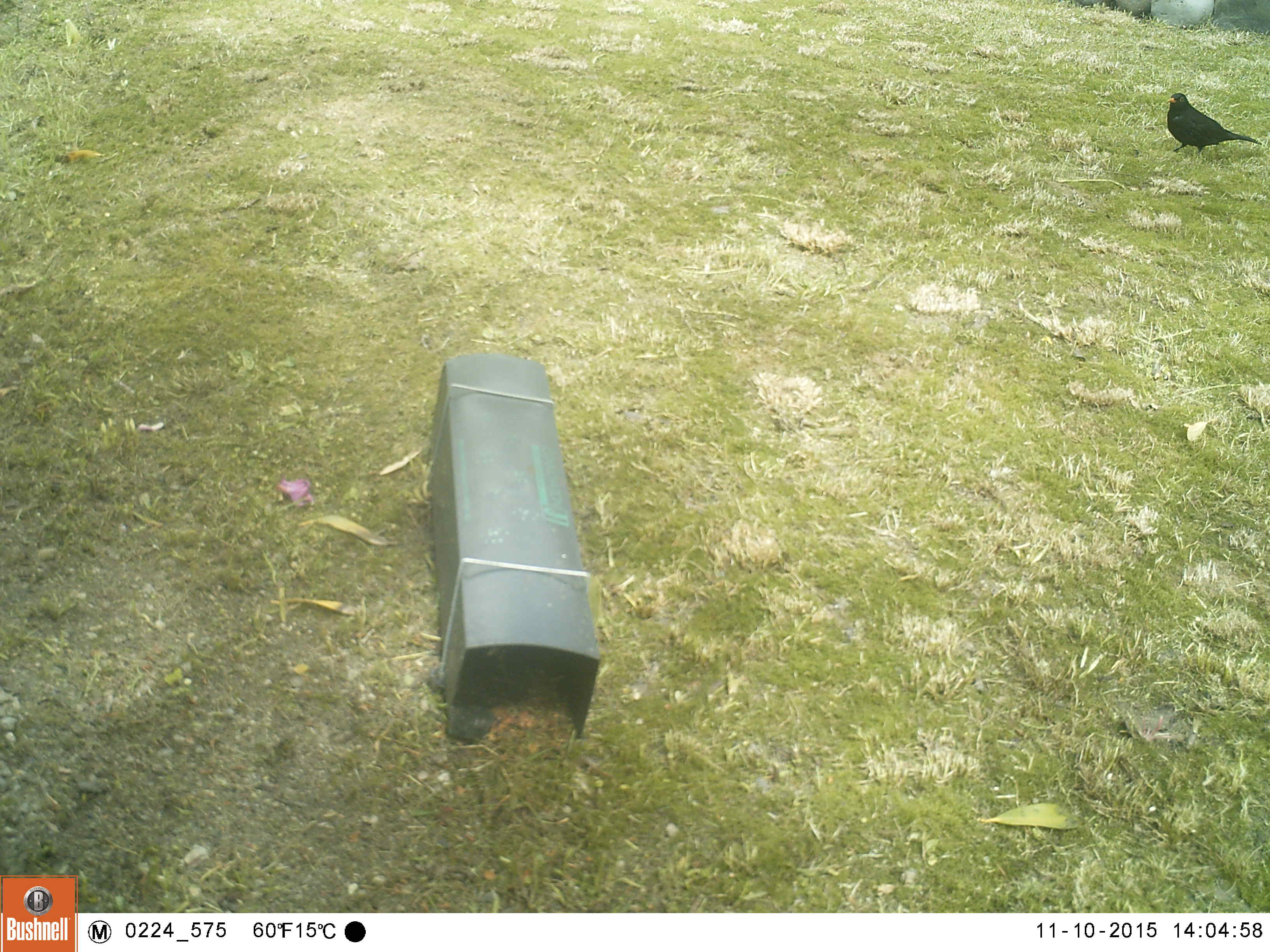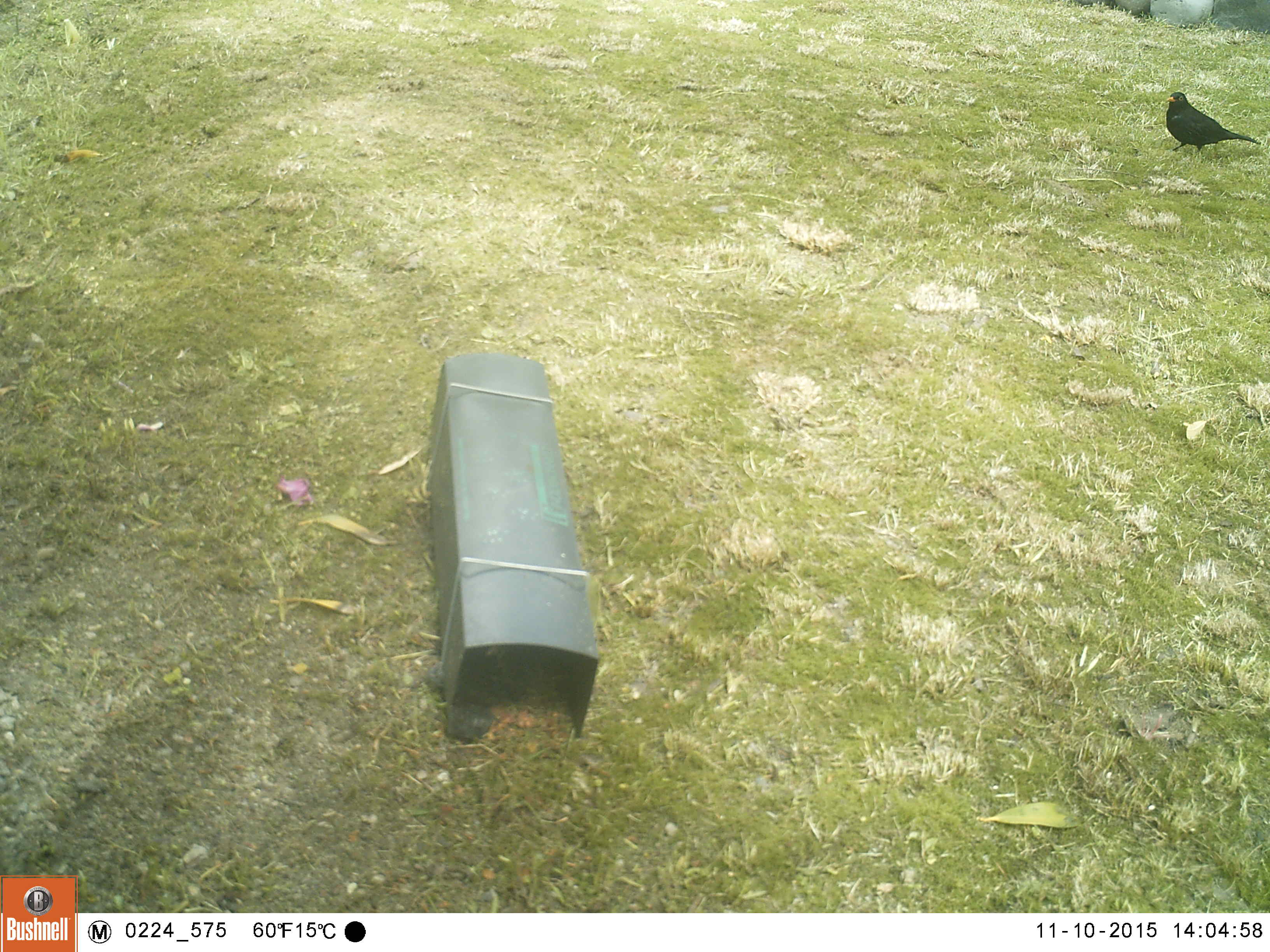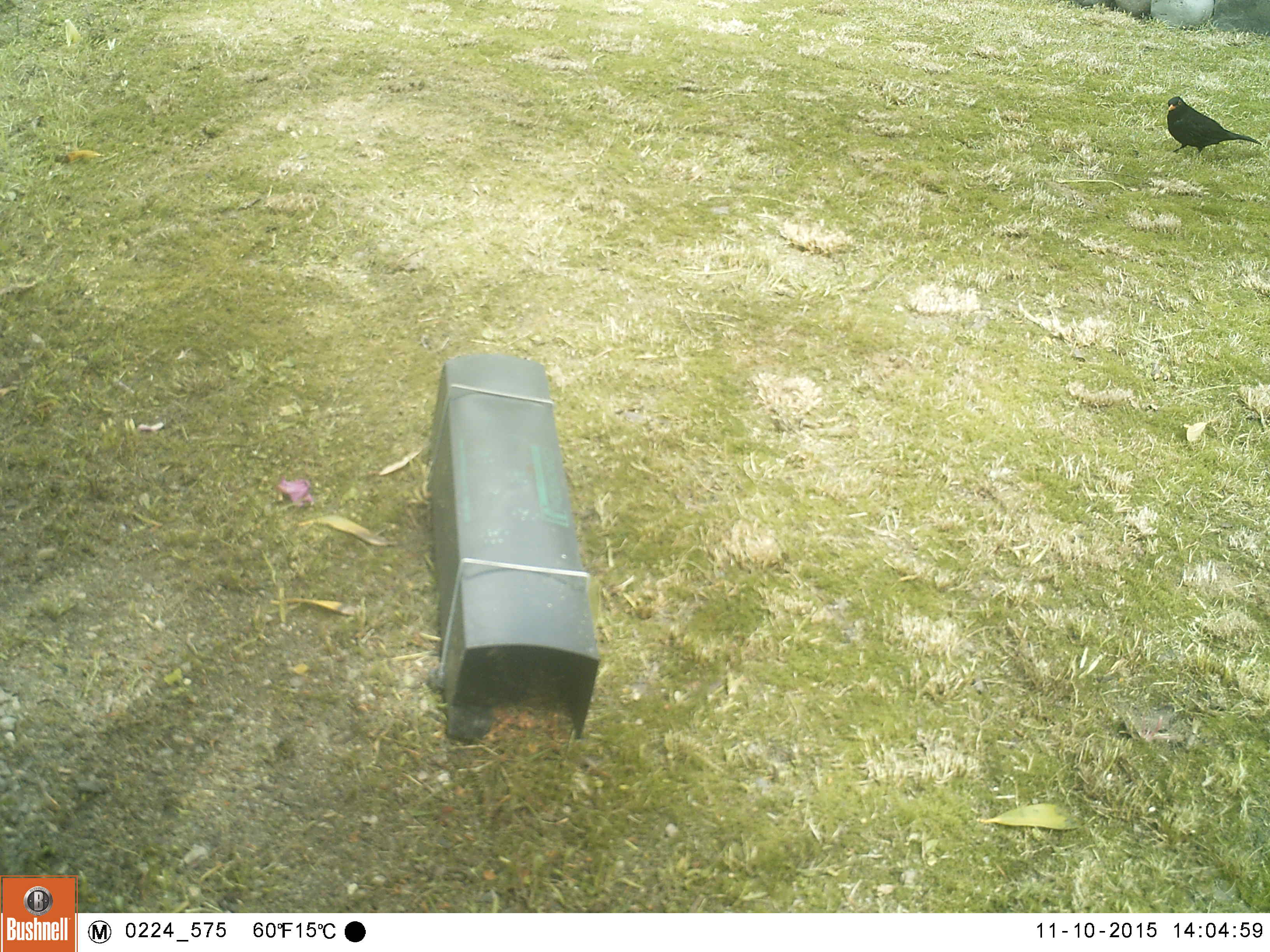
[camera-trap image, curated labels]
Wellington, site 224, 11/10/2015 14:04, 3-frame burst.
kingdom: Animalia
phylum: Chordata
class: Aves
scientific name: Aves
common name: bird